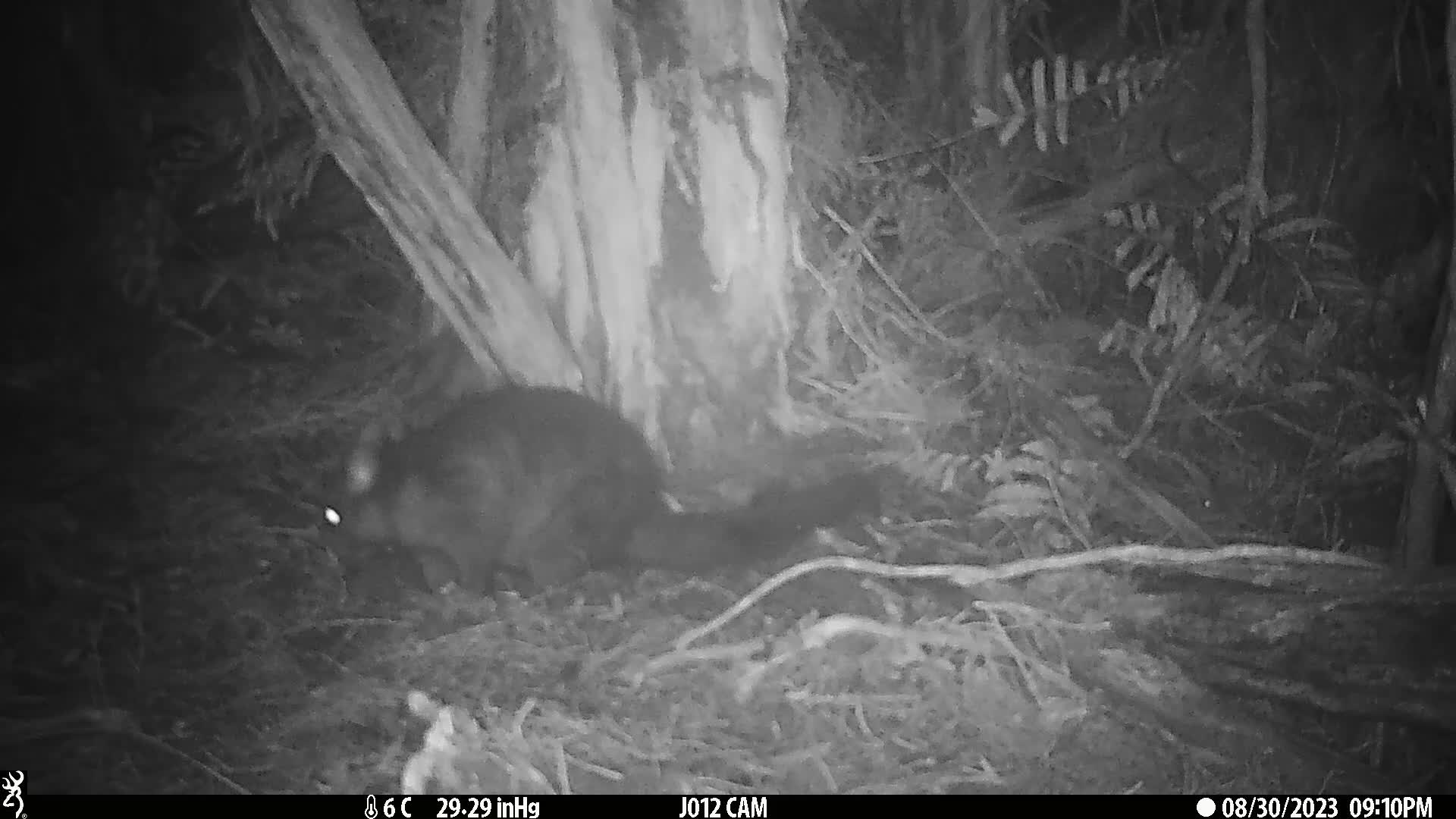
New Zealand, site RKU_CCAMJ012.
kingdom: Animalia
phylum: Chordata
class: Mammalia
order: Diprotodontia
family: Phalangeridae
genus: Trichosurus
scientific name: Trichosurus vulpecula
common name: common brushtail possum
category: possum